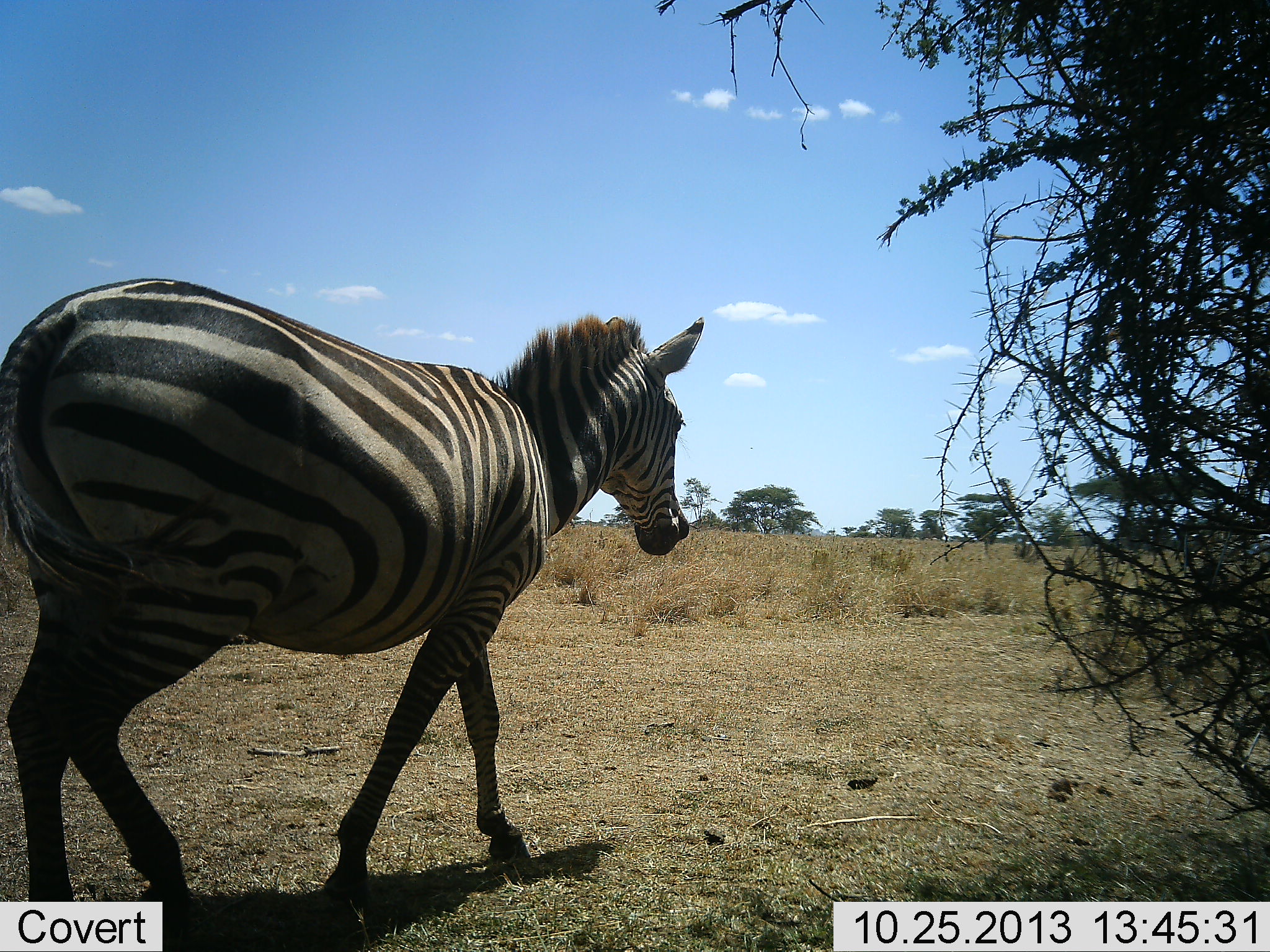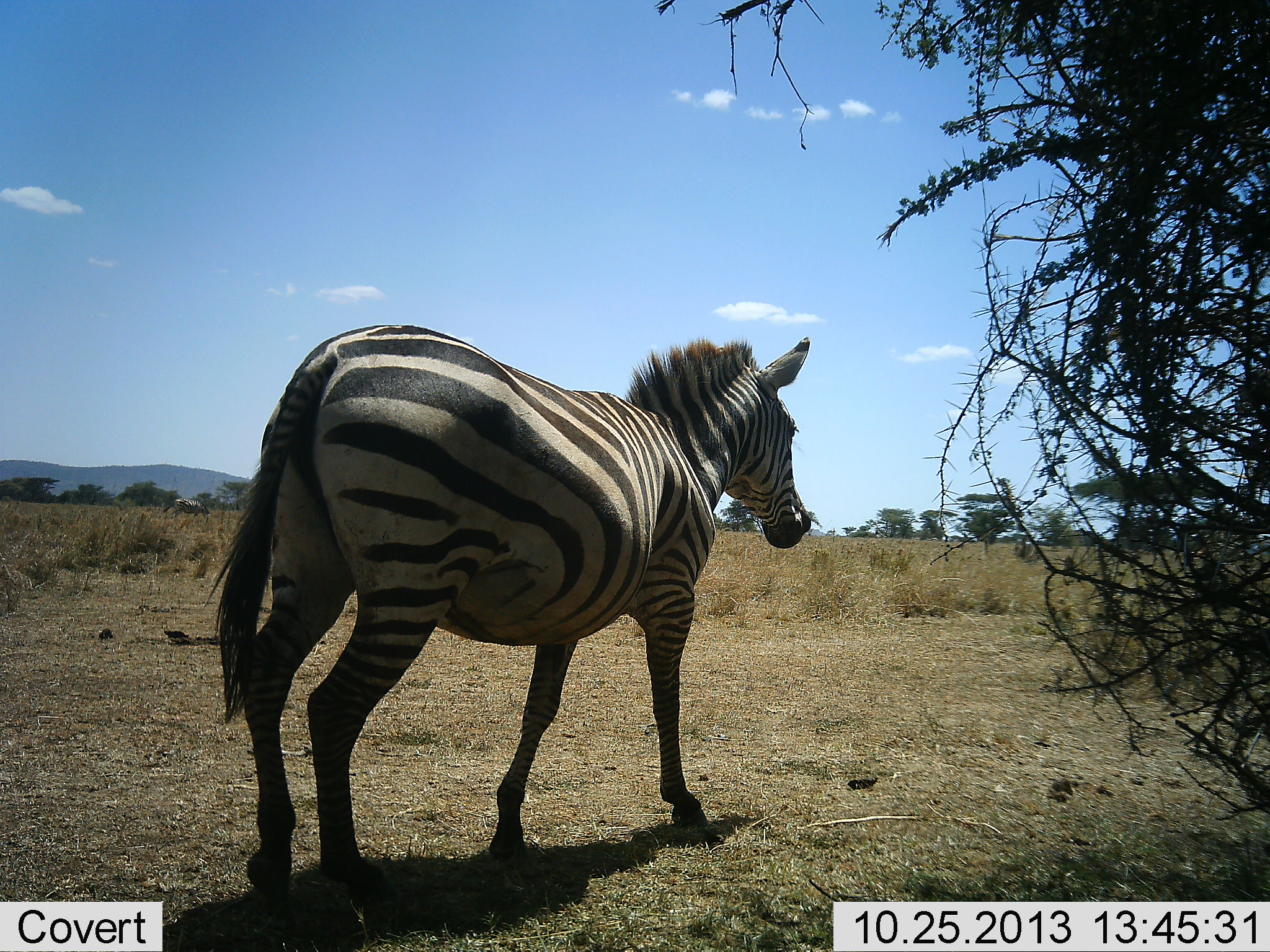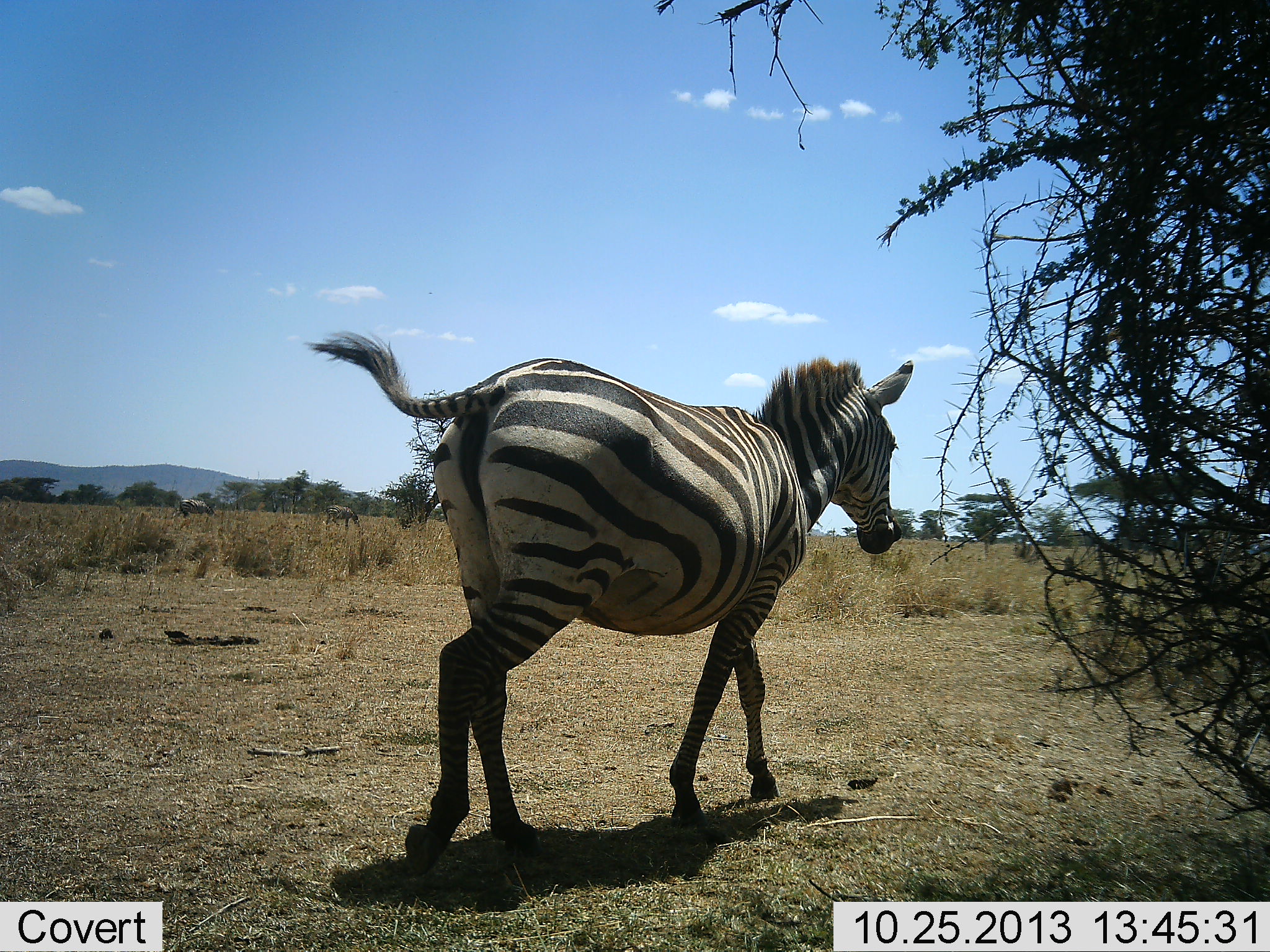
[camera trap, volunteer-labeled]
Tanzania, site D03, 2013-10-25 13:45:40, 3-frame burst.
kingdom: Animalia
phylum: Chordata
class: Mammalia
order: Perissodactyla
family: Equidae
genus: Equus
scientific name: Equus quagga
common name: plains zebra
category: zebra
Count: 1.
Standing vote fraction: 10%.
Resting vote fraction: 0%.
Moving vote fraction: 100%.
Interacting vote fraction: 0%.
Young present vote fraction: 0%.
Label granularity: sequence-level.